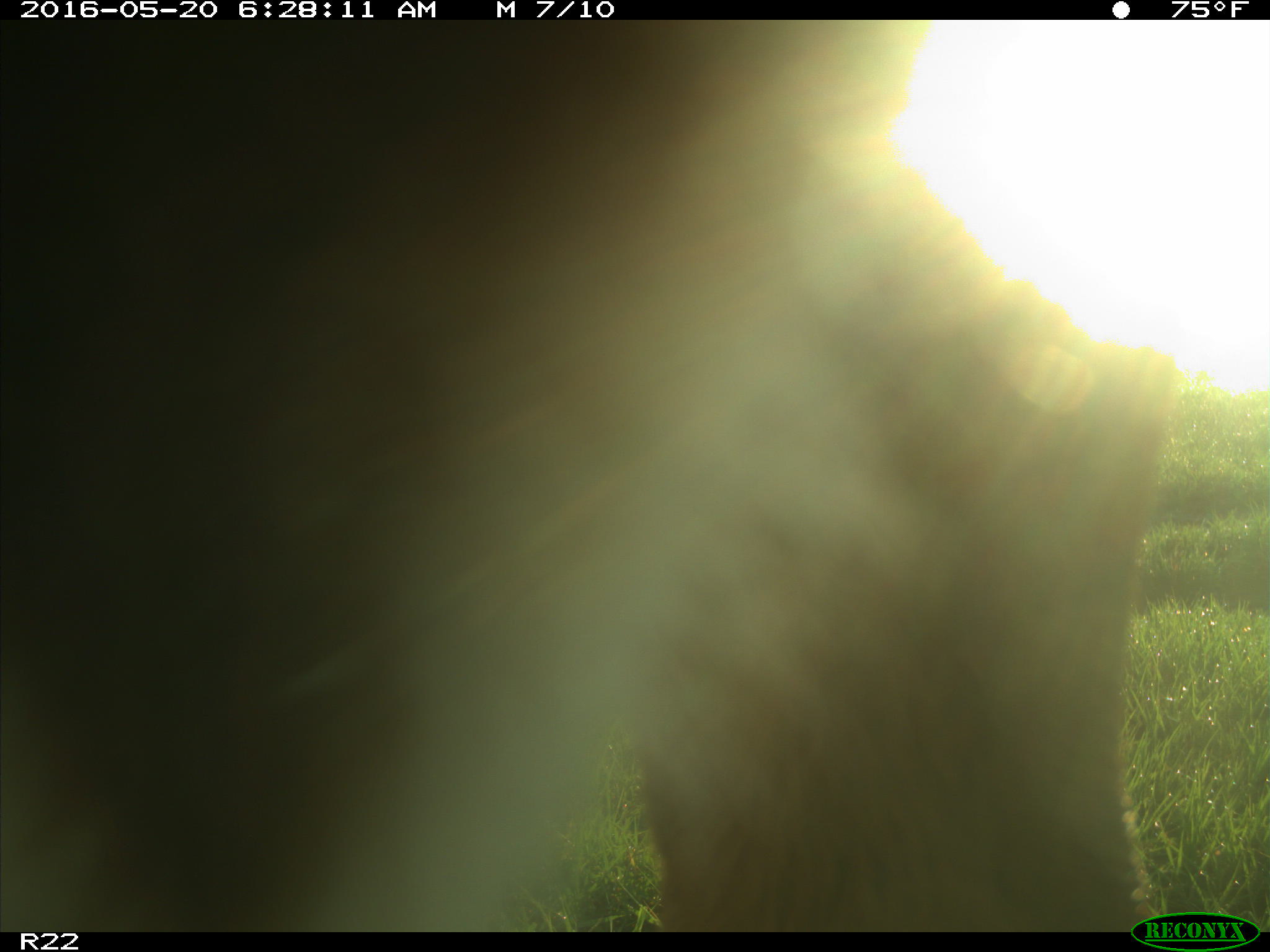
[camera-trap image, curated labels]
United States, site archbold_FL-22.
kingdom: Animalia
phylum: Chordata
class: Mammalia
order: Artiodactyla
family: Bovidae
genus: Bos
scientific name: Bos taurus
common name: domestic cow